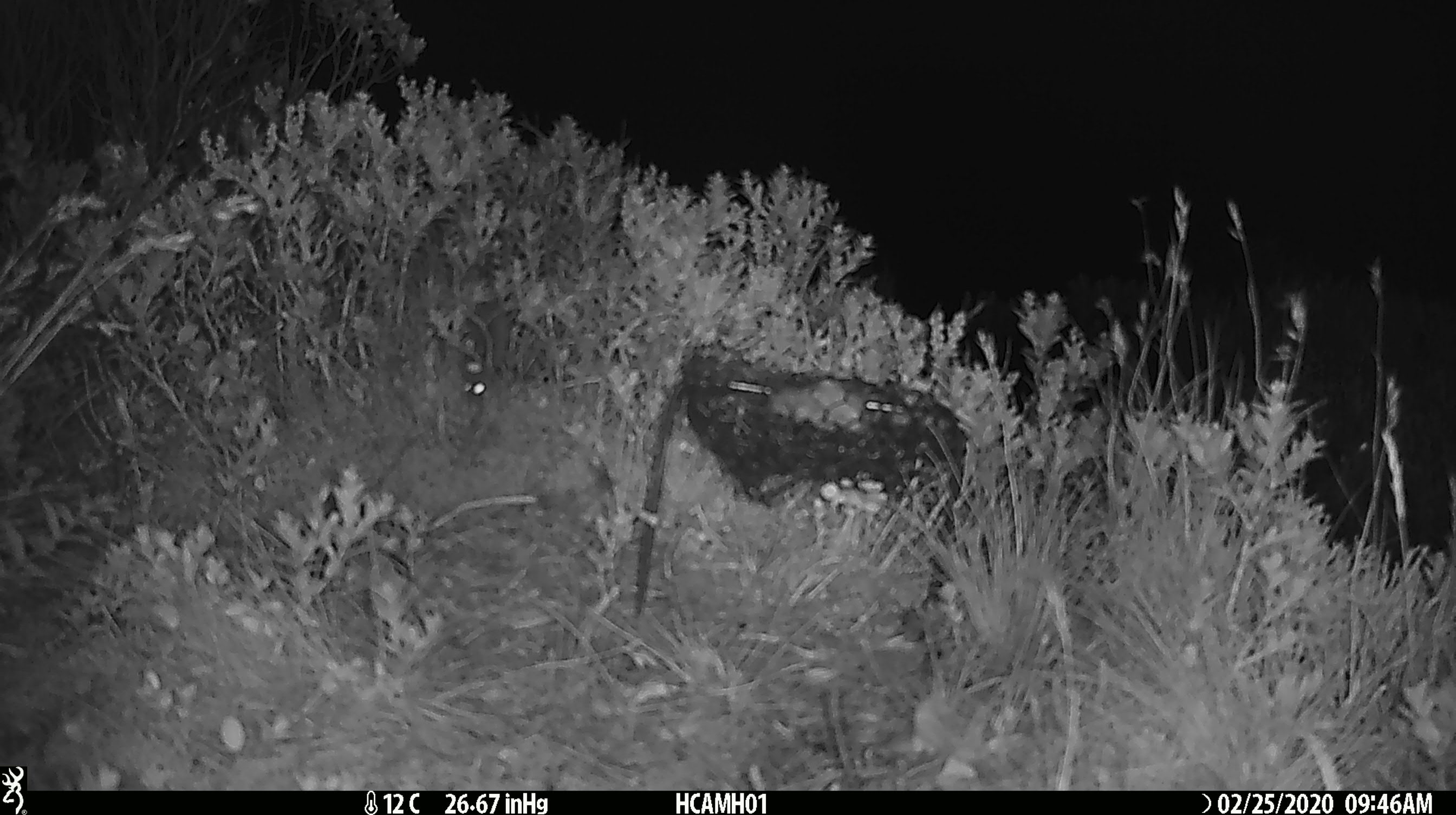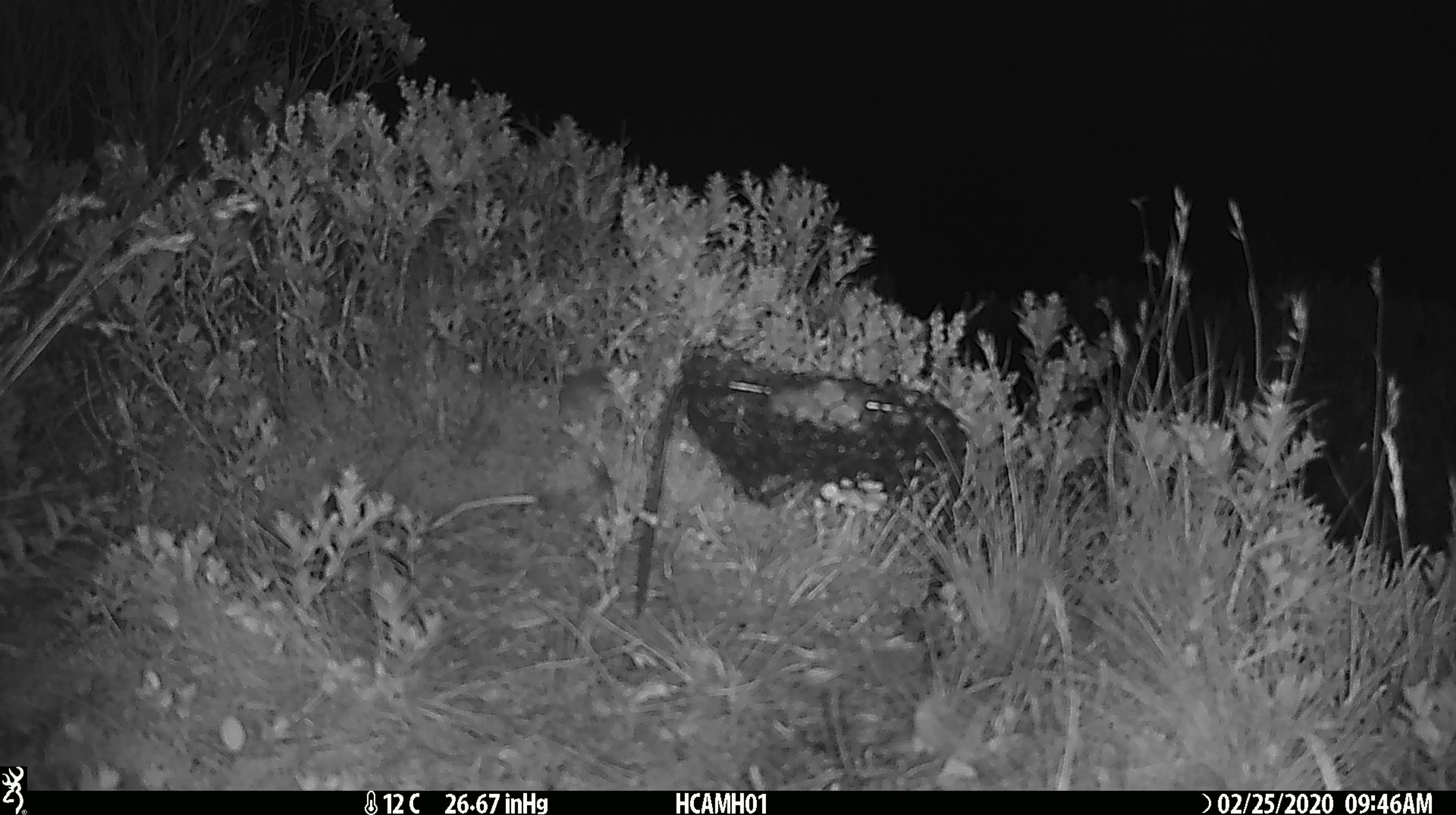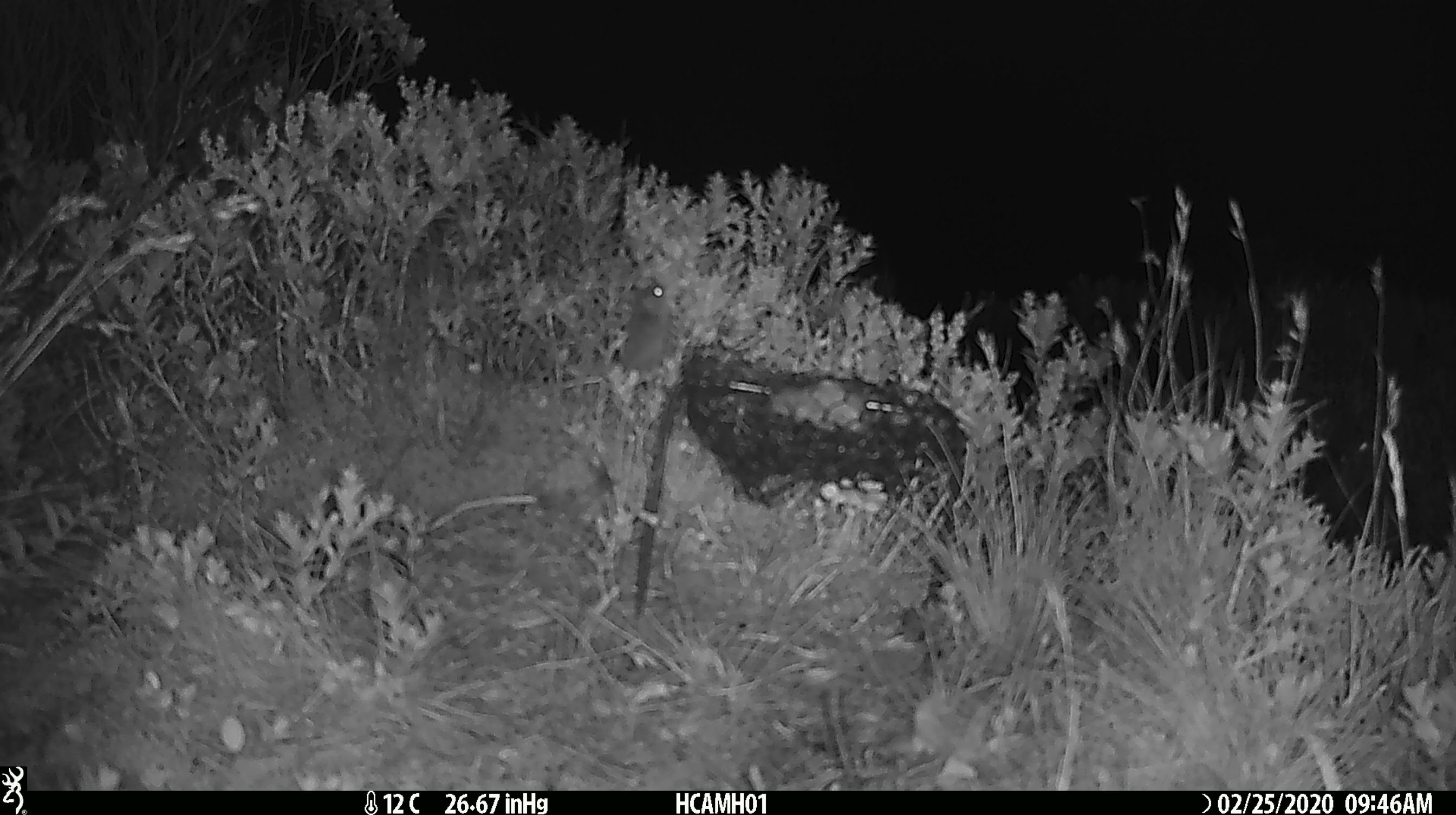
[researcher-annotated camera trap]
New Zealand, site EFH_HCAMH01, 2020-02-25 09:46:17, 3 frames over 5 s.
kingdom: Animalia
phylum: Chordata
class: Mammalia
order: Rodentia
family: Muridae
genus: Mus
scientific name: Mus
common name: mouse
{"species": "mouse (Mus)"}